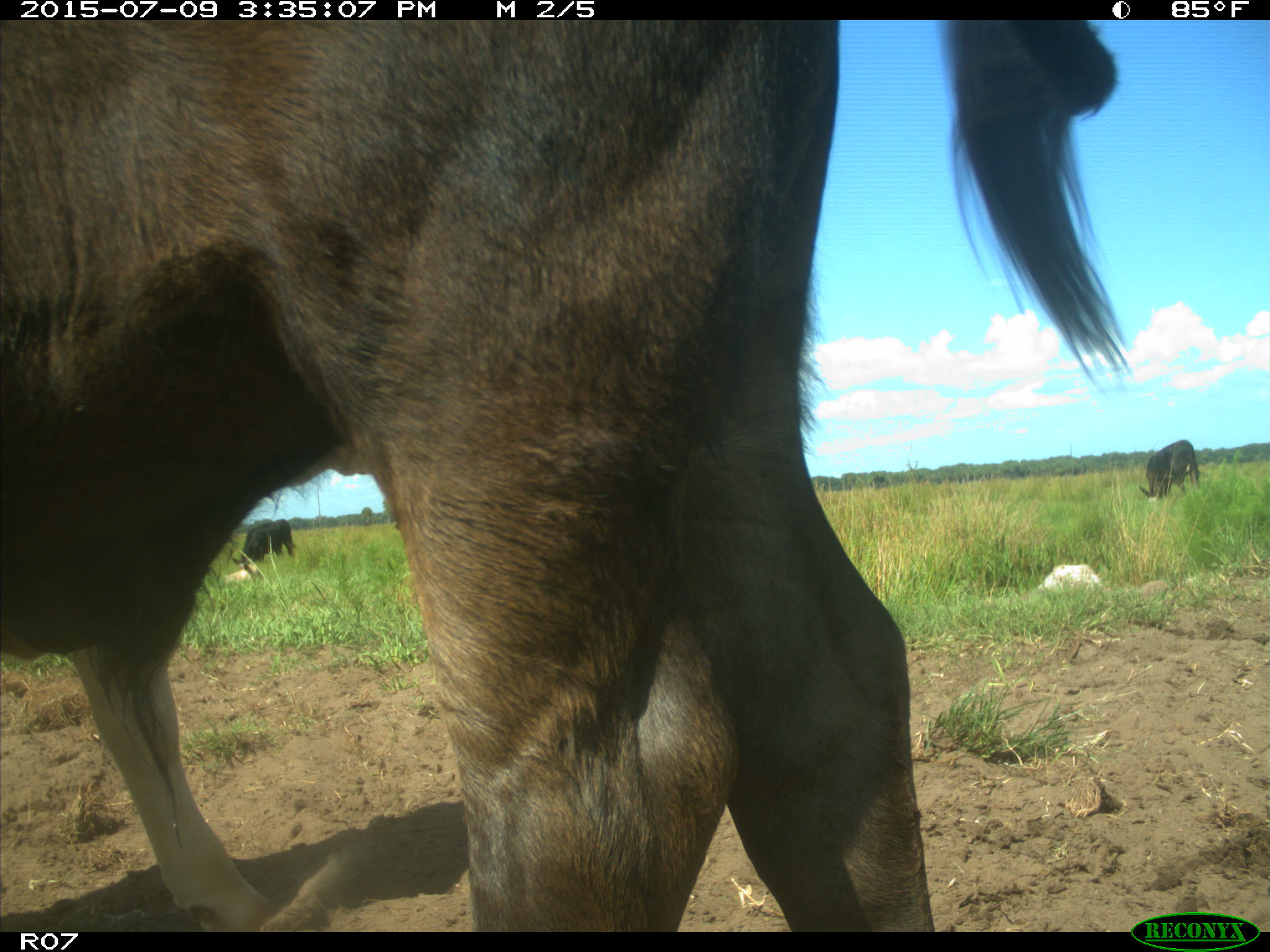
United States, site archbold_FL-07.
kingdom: Animalia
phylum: Chordata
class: Mammalia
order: Artiodactyla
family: Bovidae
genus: Bos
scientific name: Bos taurus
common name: domestic cow